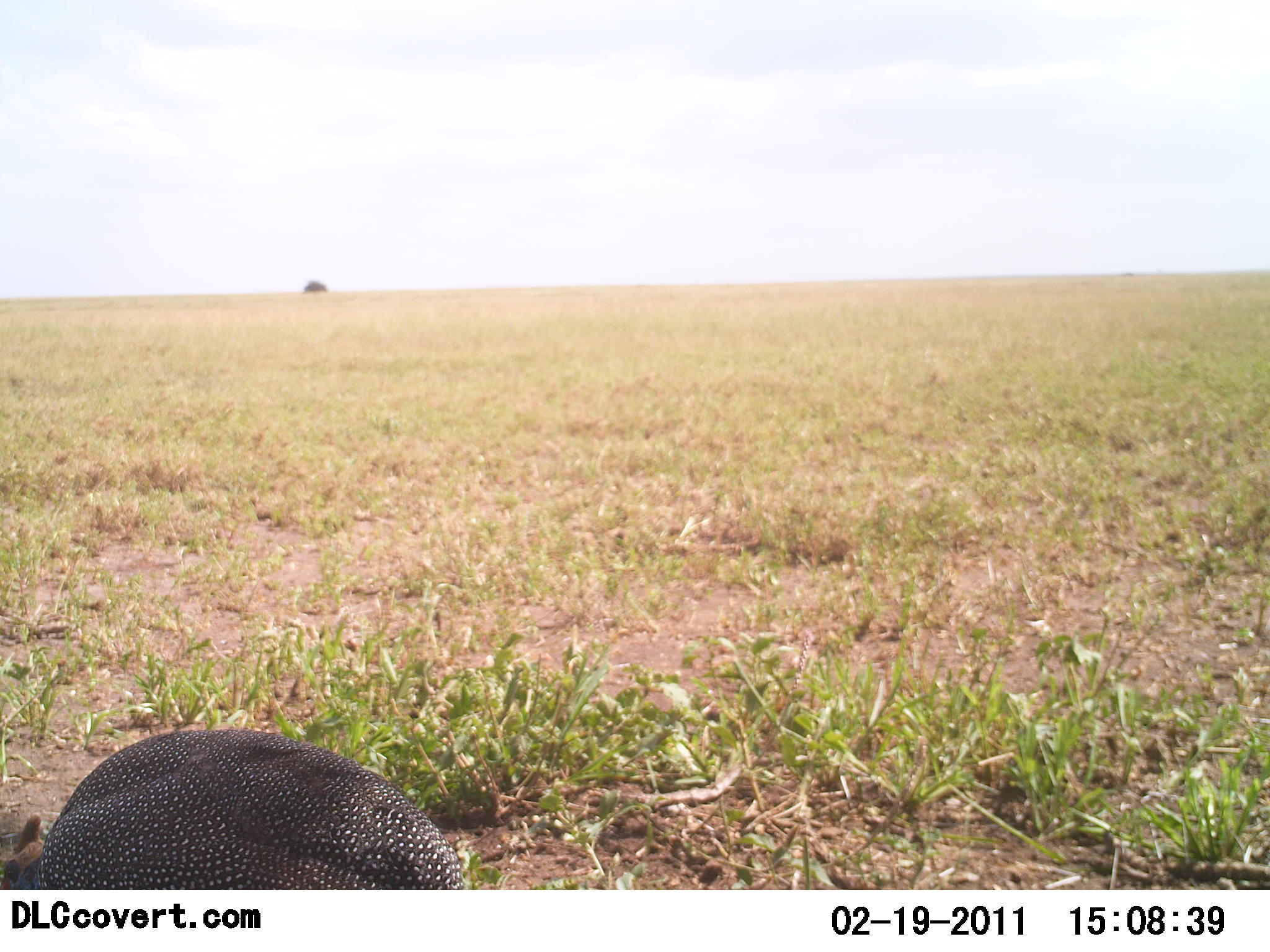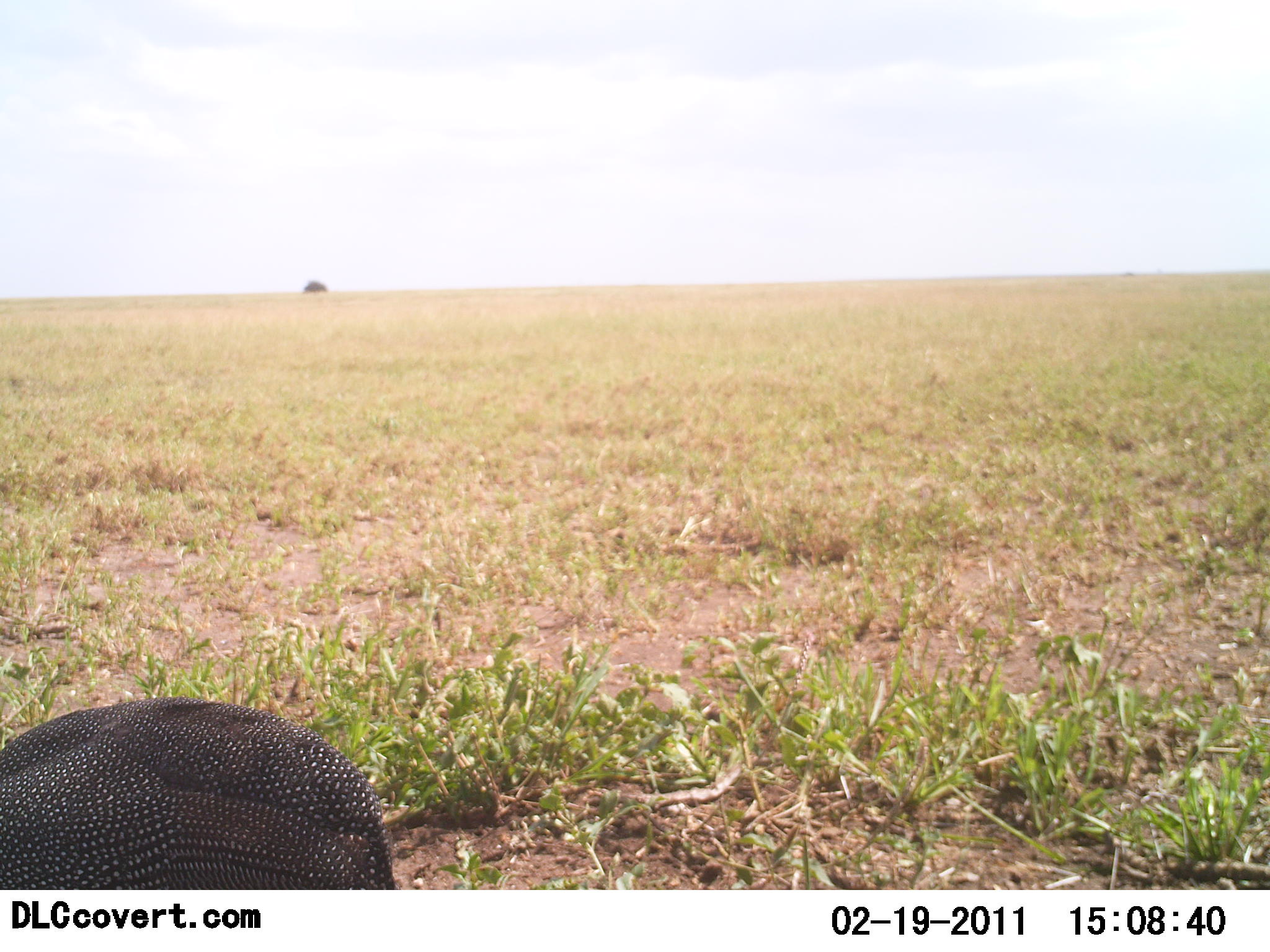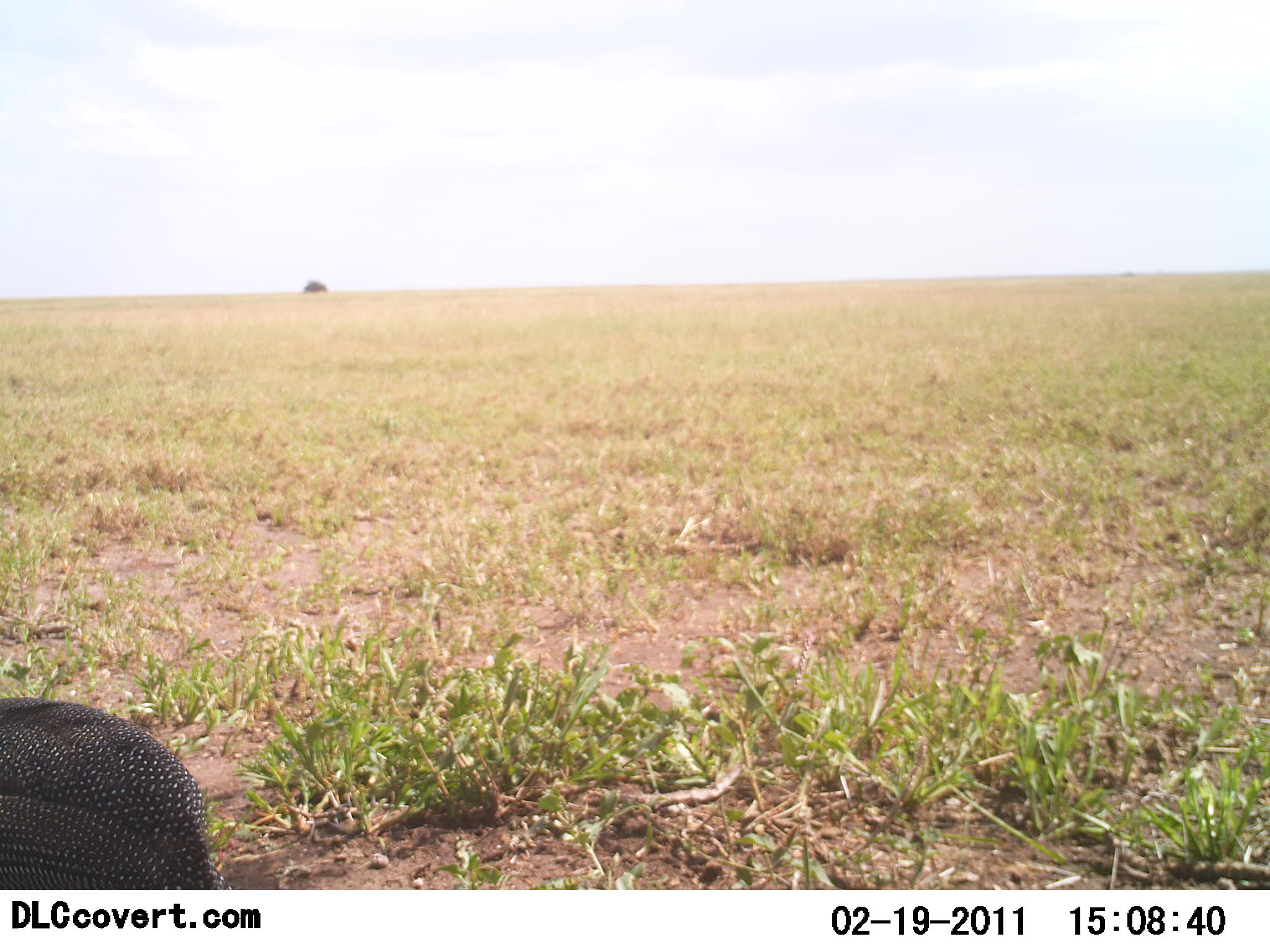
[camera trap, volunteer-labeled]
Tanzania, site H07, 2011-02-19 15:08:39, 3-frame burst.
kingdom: Animalia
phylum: Chordata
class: Aves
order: Galliformes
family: Numididae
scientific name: Numididae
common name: guinea fowl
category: guineafowl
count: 1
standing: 42%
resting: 0%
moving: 42%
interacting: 0%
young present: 0%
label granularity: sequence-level